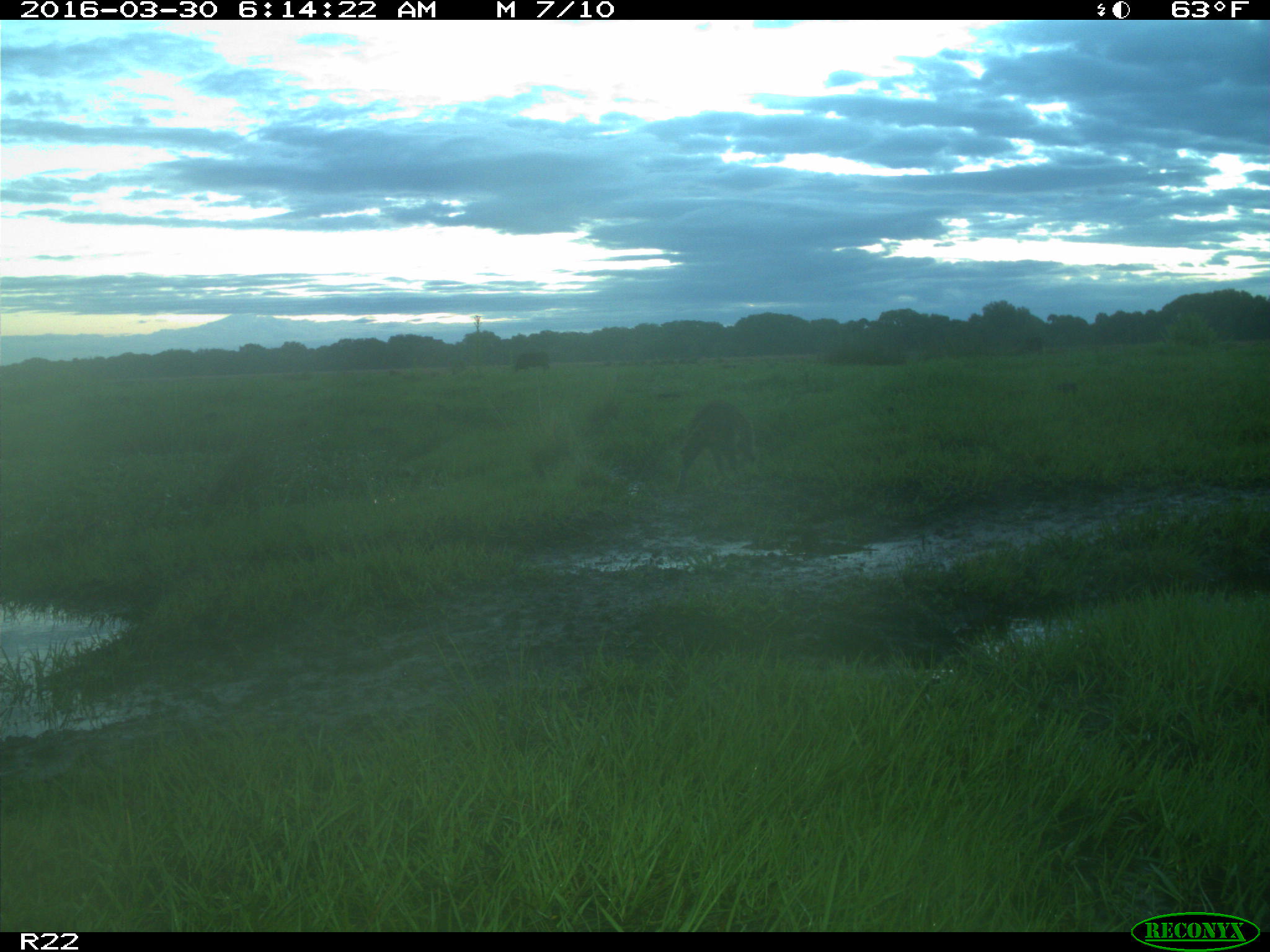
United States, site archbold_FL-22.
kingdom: Animalia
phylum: Chordata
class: Mammalia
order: Carnivora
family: Procyonidae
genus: Procyon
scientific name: Procyon lotor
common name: common raccoon